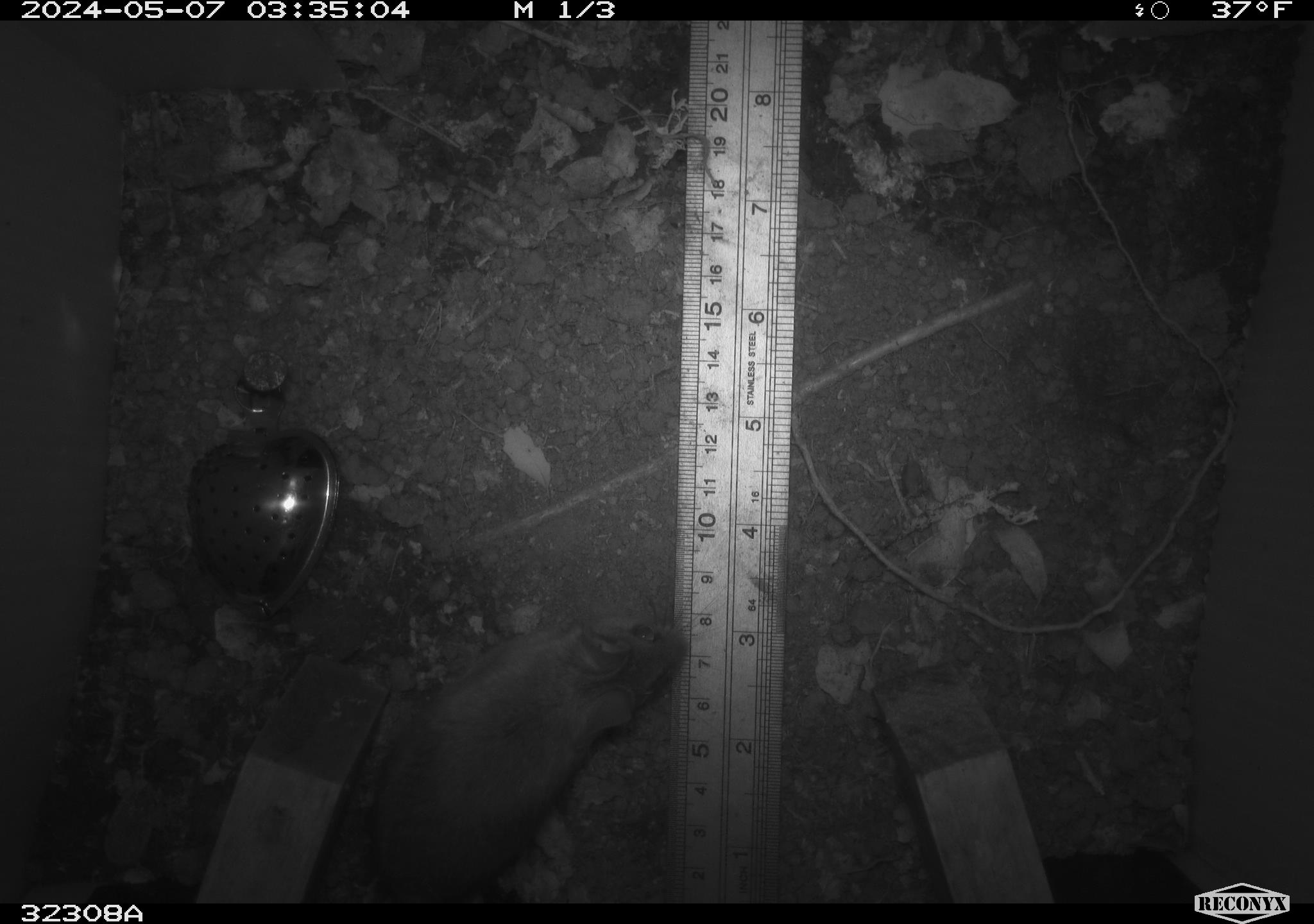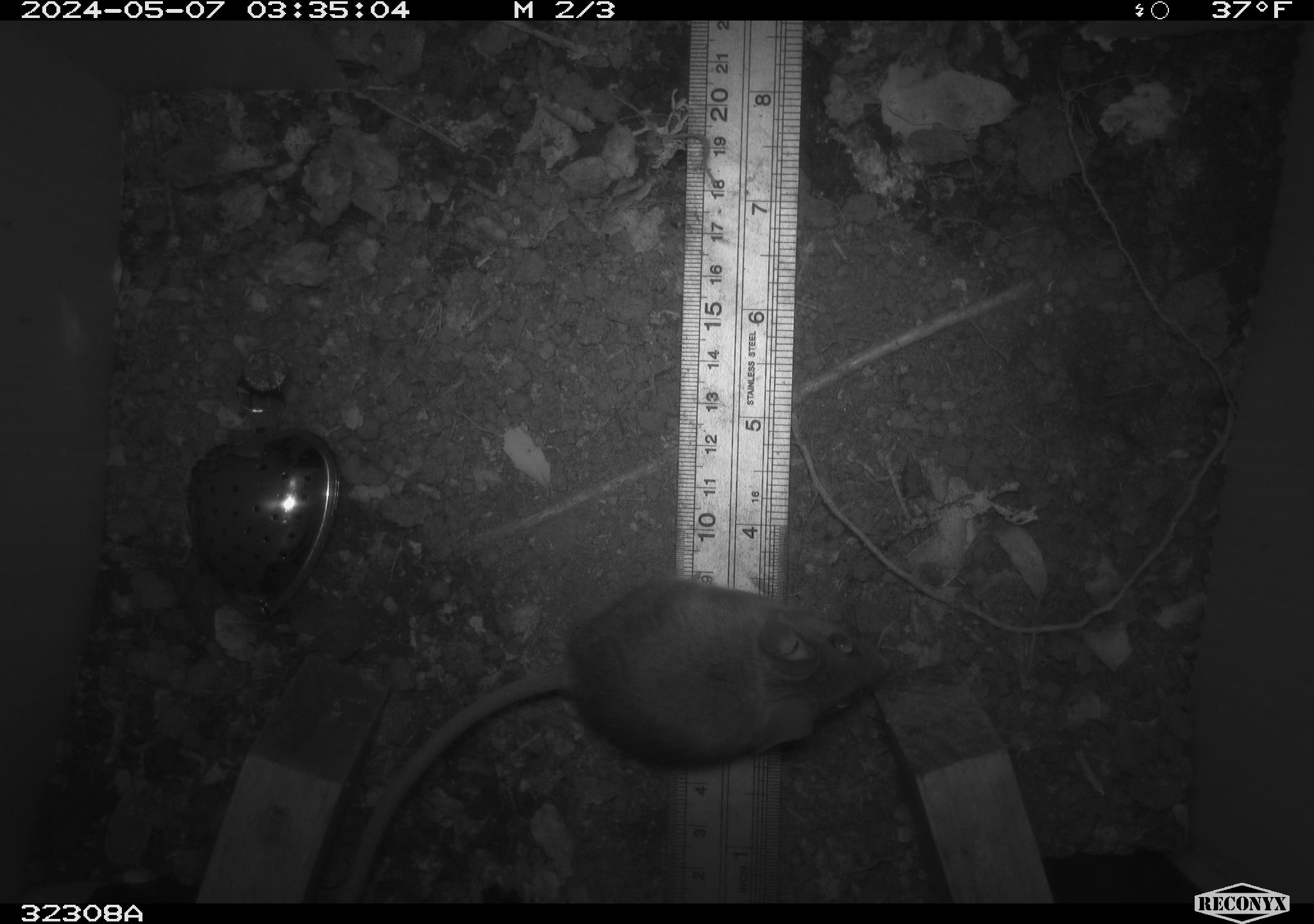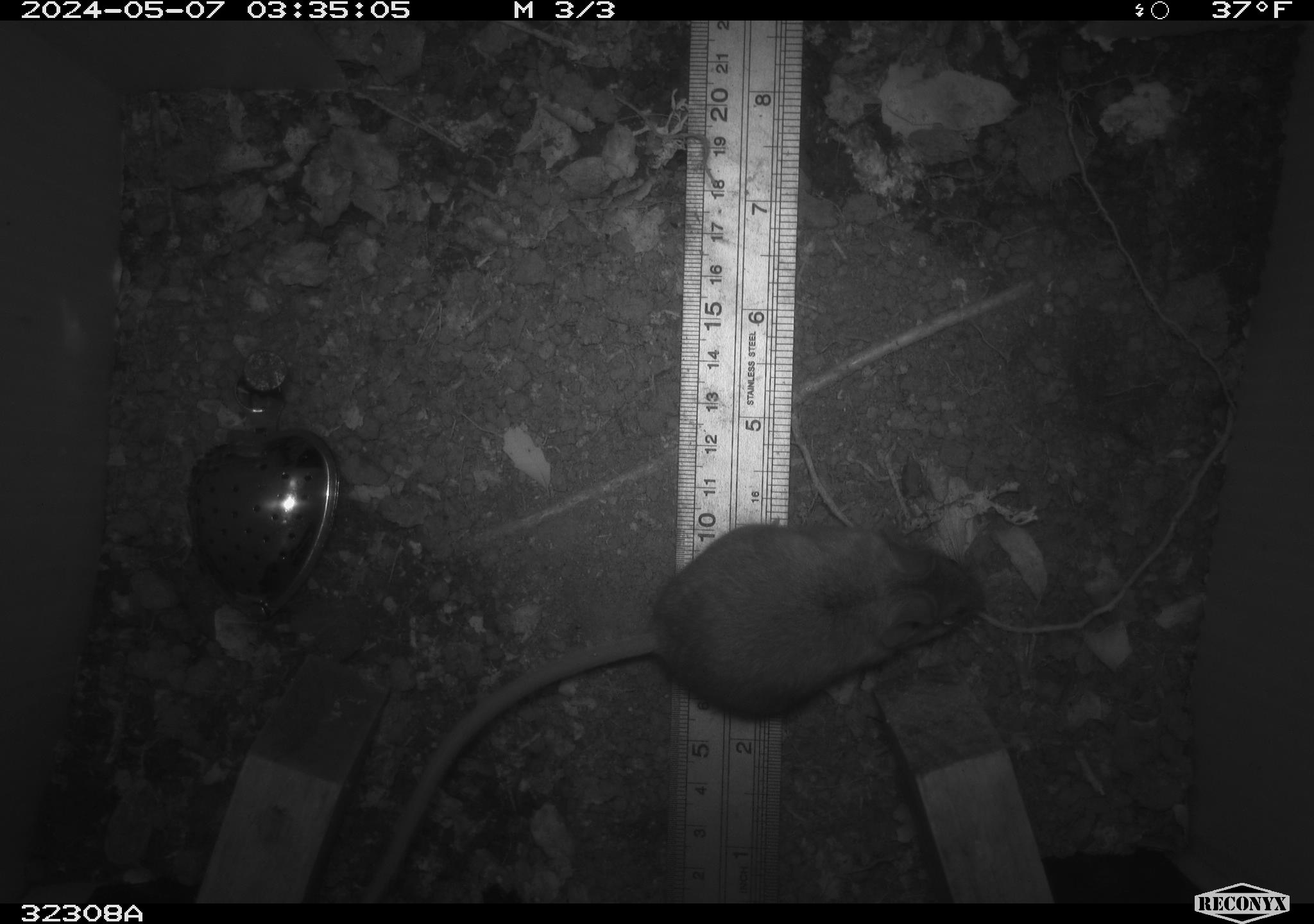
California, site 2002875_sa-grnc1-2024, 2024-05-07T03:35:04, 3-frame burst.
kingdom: Animalia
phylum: Chordata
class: Mammalia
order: Rodentia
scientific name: Rodentia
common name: rodent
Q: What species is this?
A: Rodent (Rodentia).